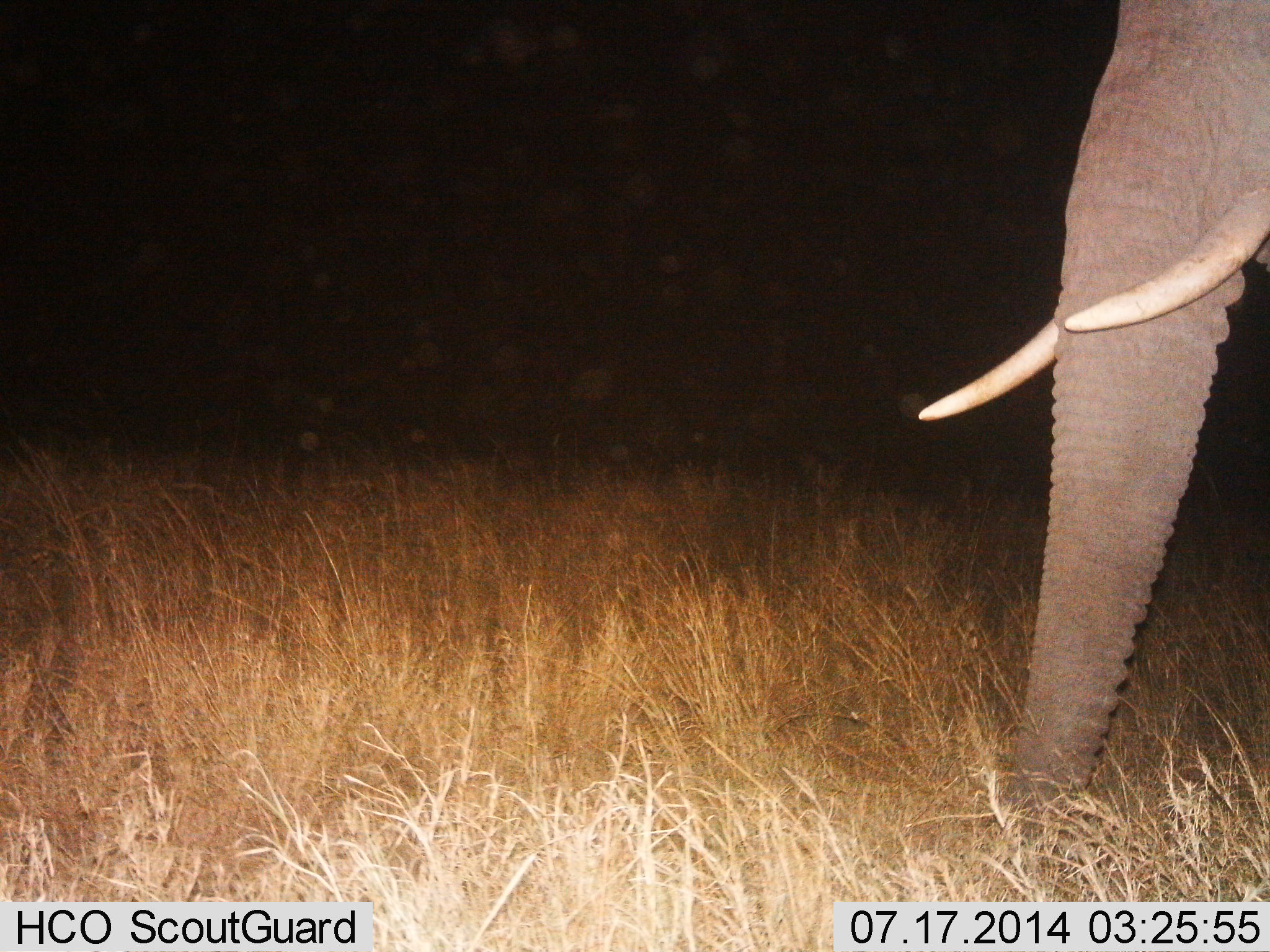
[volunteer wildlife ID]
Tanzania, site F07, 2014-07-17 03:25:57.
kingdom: Animalia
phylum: Chordata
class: Mammalia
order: Proboscidea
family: Elephantidae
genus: Loxodonta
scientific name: Loxodonta africana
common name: african bush elephant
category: elephant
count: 1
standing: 70%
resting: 0%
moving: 30%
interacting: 0%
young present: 0%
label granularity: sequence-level